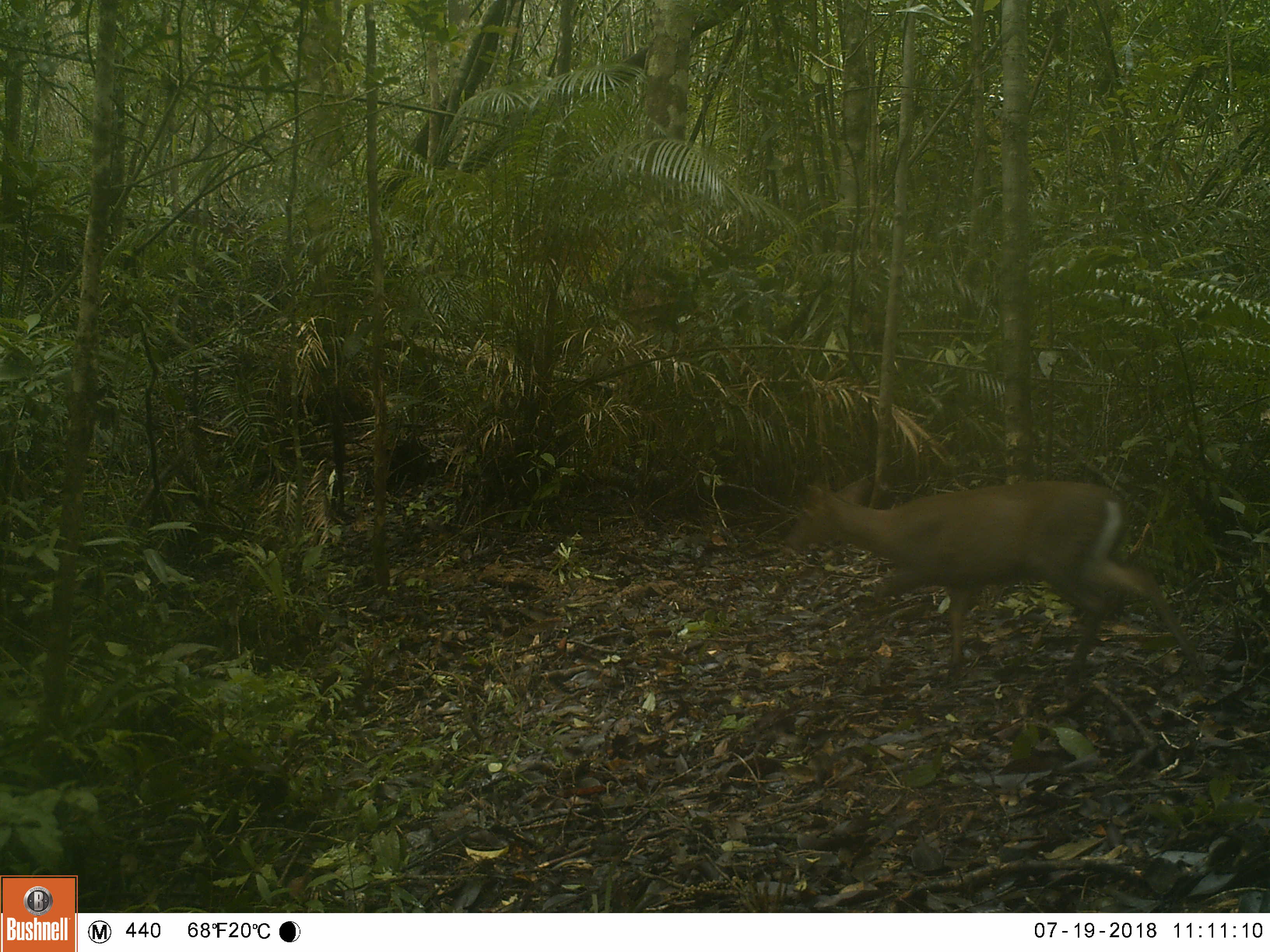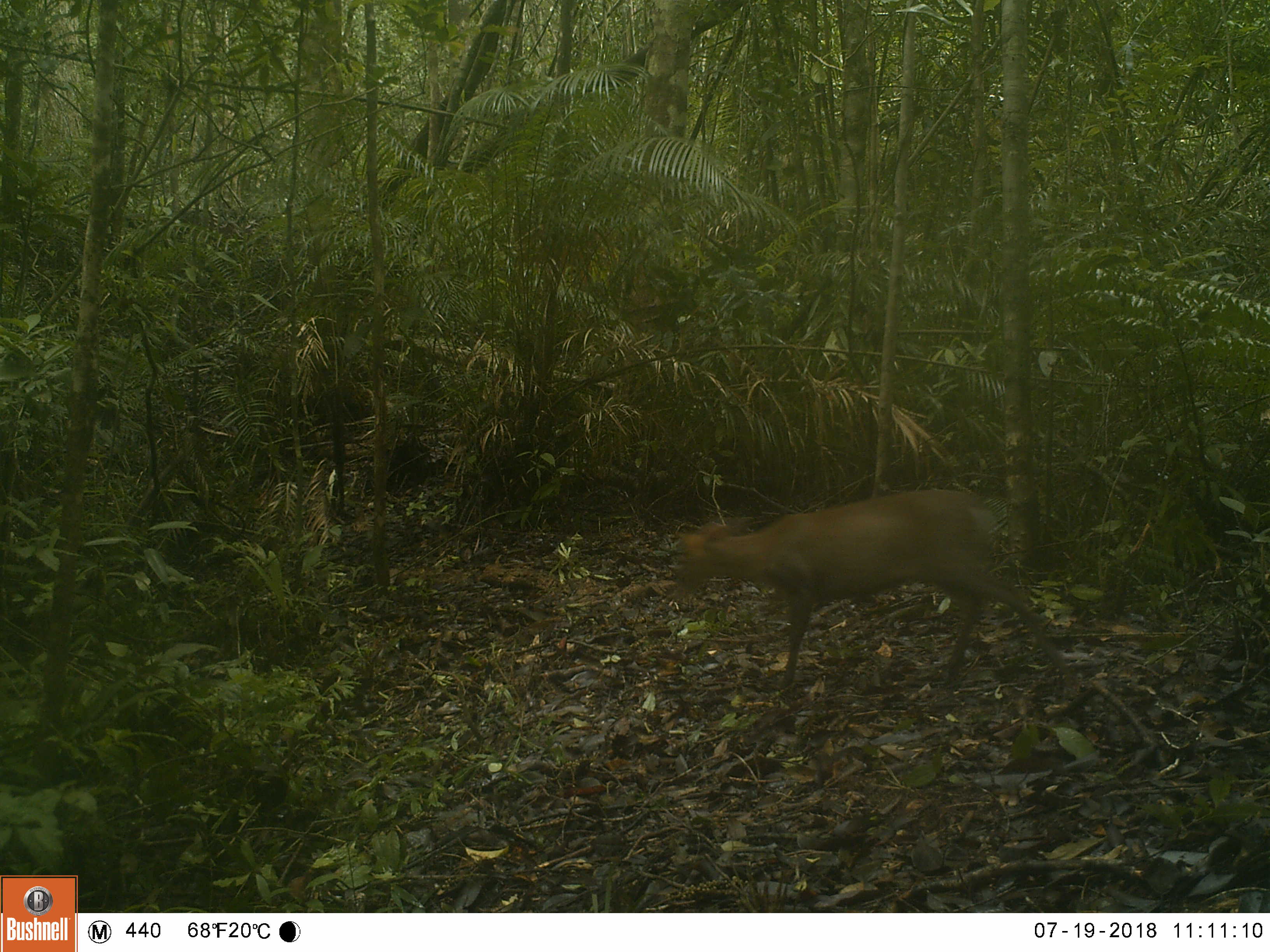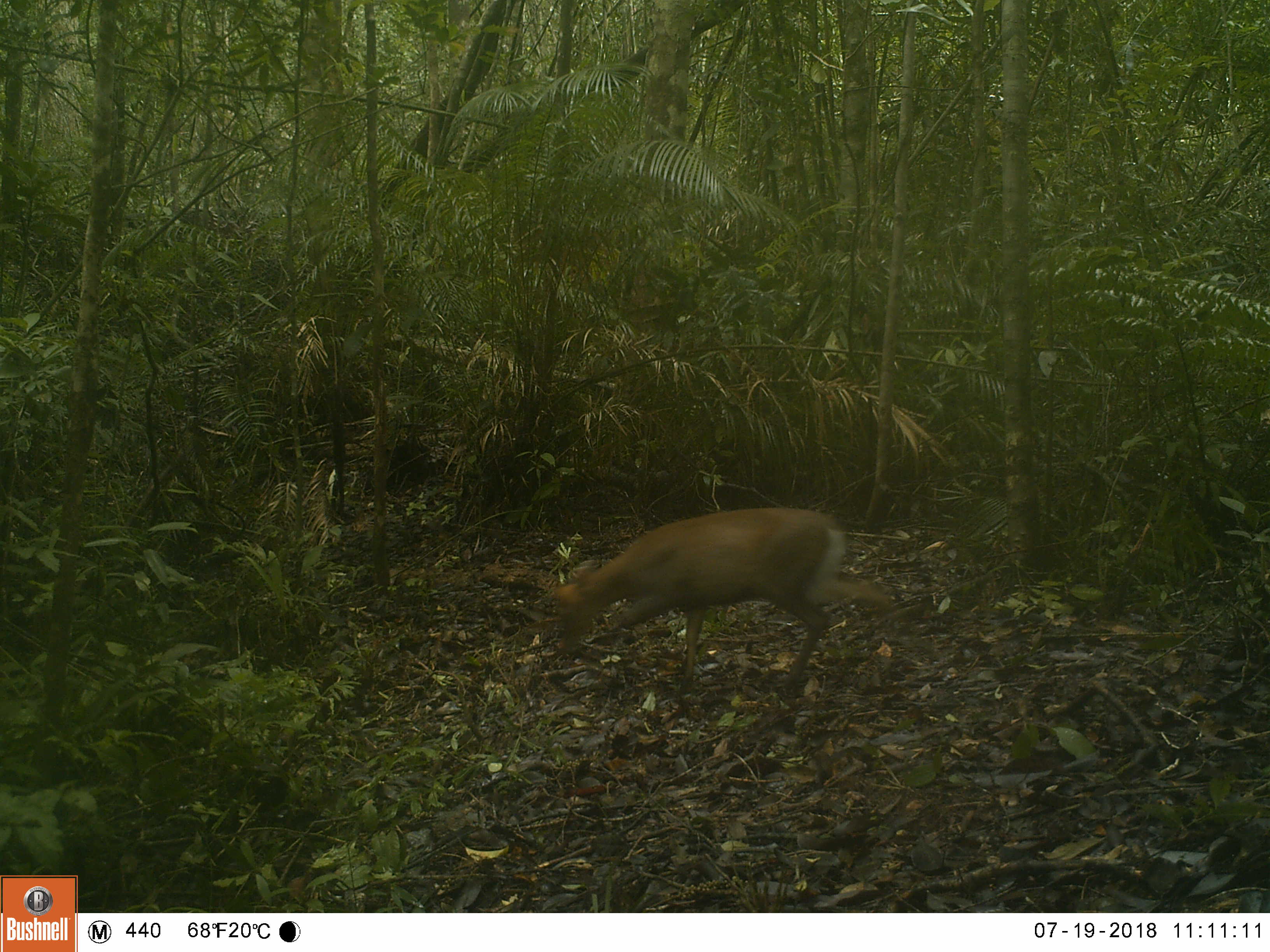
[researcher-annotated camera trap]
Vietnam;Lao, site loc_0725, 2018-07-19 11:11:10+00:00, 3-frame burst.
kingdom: Animalia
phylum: Chordata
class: Mammalia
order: Artiodactyla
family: Cervidae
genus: Muntiacus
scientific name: Muntiacus rooseveltorum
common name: roosevelt's muntjac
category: roosevelts muntjac group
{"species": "roosevelts muntjac group (roosevelt's muntjac) (Muntiacus rooseveltorum)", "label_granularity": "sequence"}